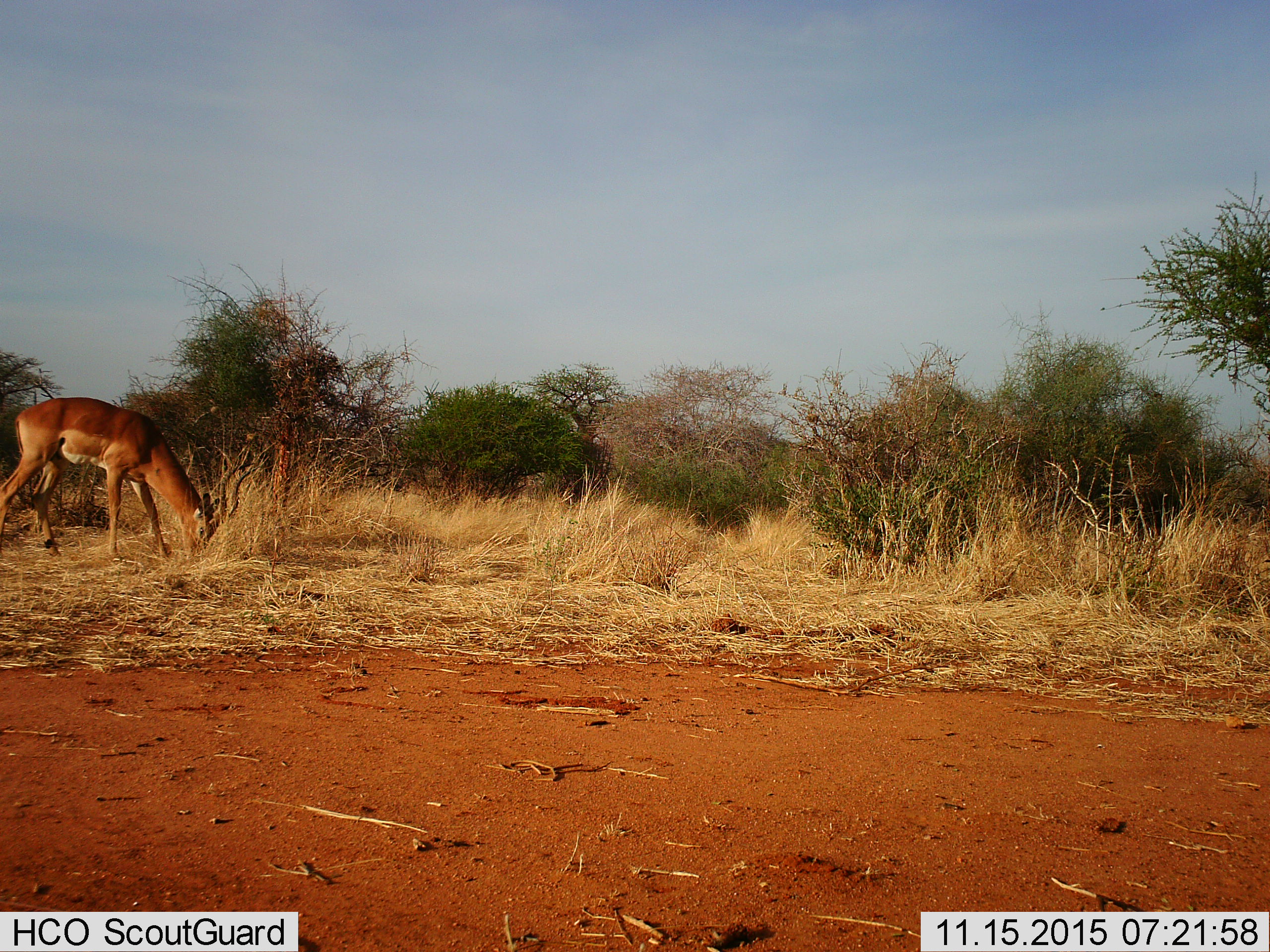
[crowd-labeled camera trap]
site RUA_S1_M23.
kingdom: Animalia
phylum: Chordata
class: Mammalia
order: Artiodactyla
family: Bovidae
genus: Aepyceros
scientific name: Aepyceros melampus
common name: impala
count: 1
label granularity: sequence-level